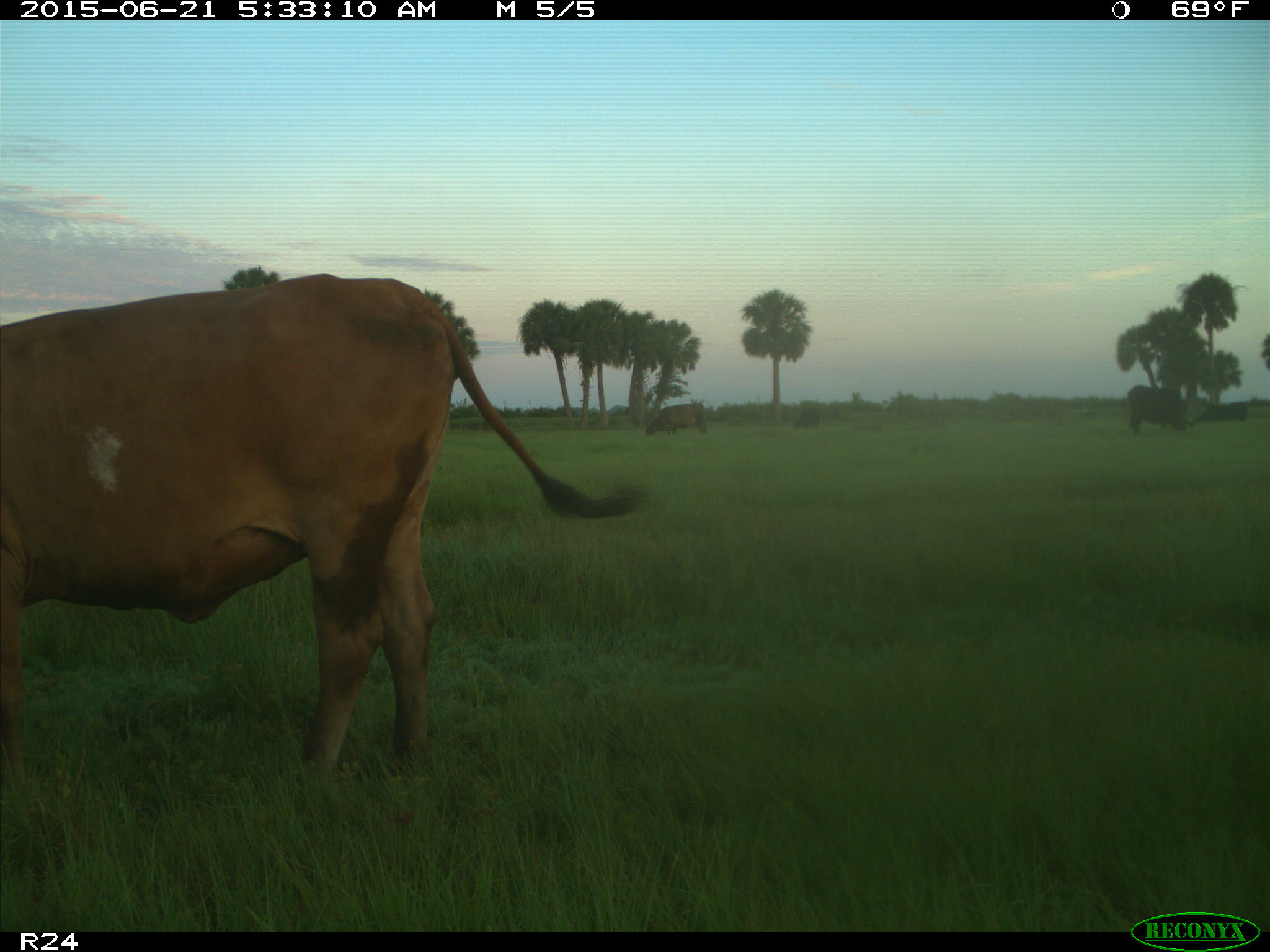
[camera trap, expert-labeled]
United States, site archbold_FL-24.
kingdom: Animalia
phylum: Chordata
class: Mammalia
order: Artiodactyla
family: Bovidae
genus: Bos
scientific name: Bos taurus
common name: domestic cow